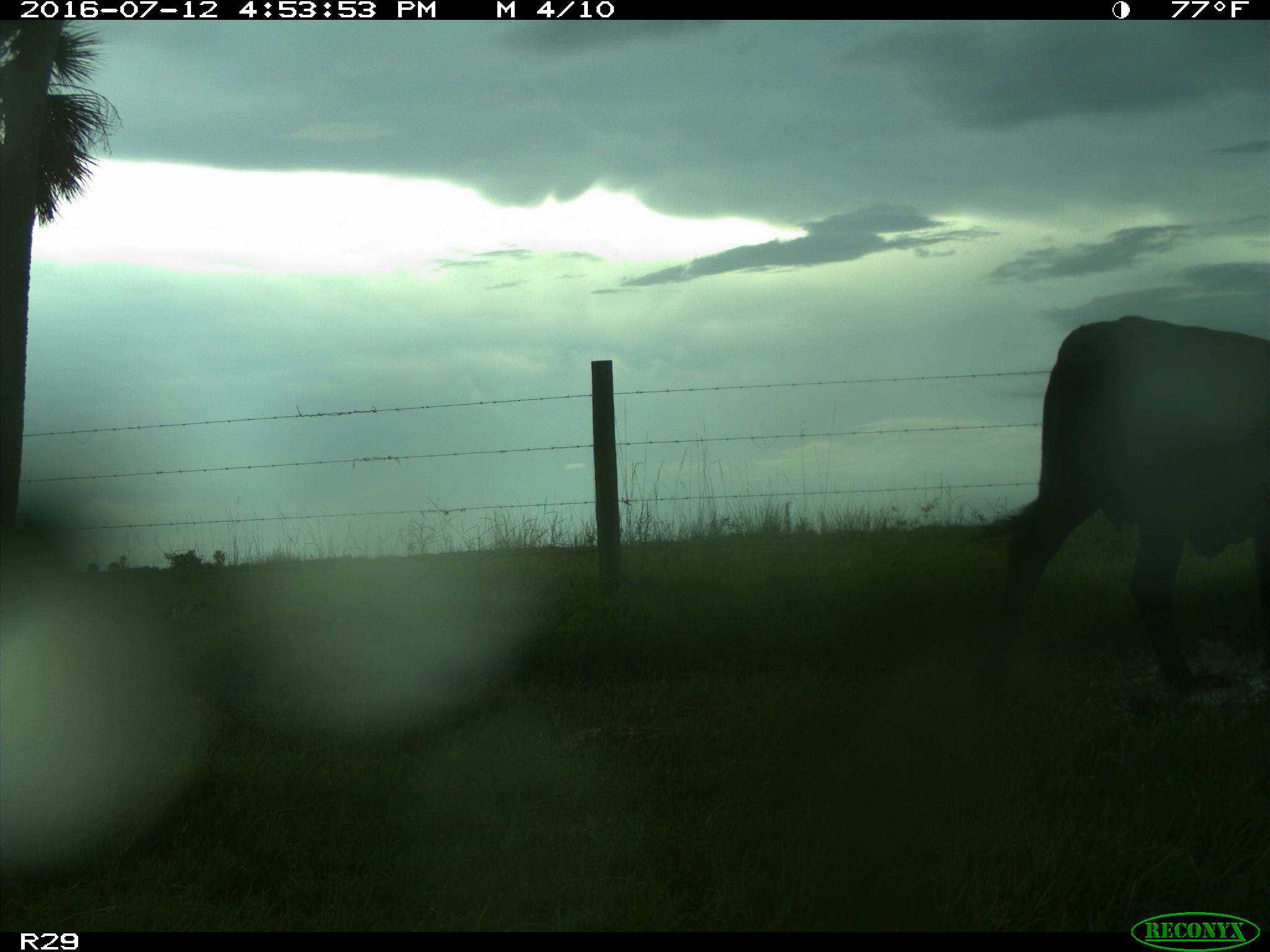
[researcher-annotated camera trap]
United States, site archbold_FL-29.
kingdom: Animalia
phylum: Chordata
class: Mammalia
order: Artiodactyla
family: Bovidae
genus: Bos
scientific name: Bos taurus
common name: domestic cow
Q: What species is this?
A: Bos taurus (domestic cow).